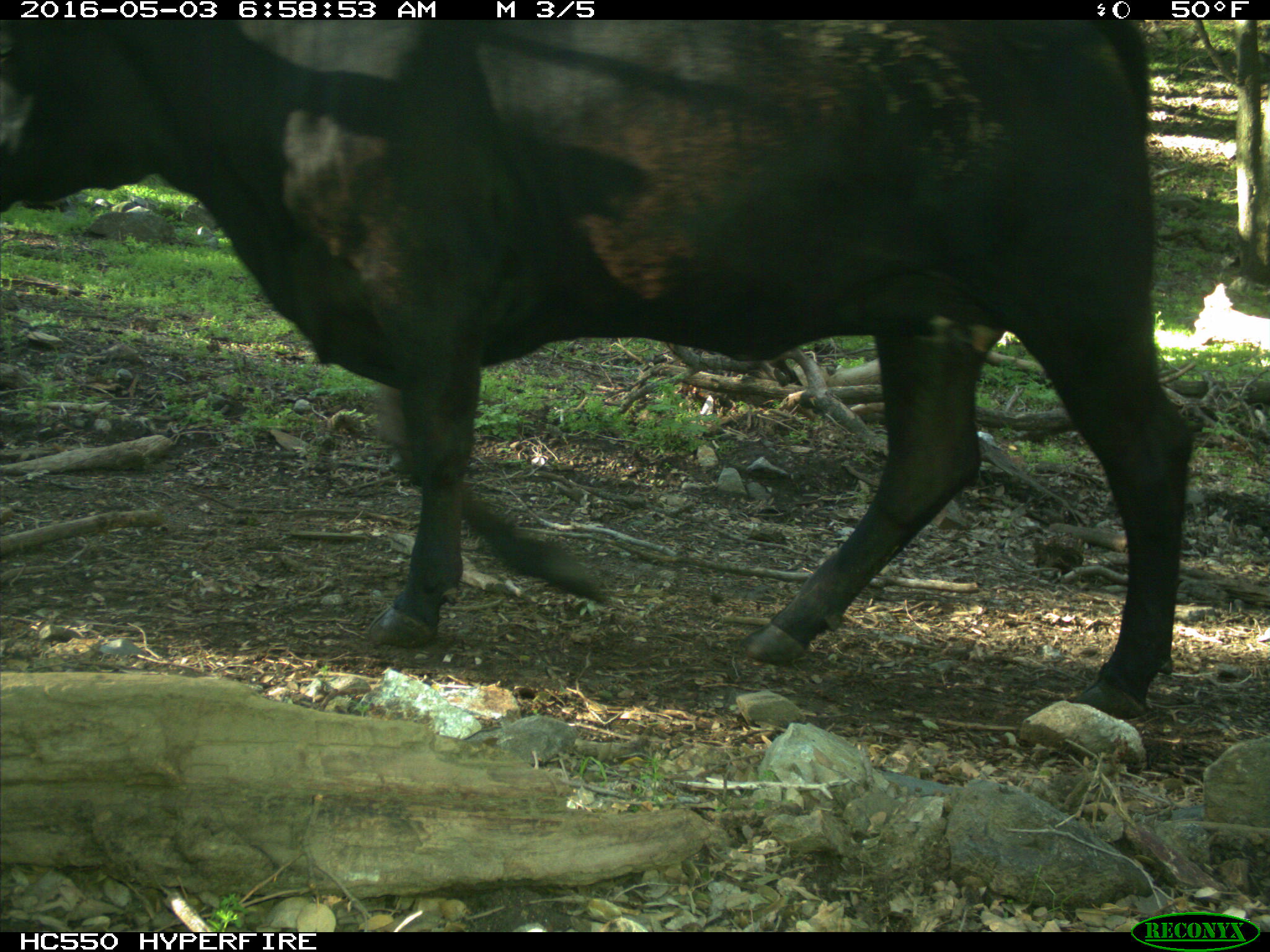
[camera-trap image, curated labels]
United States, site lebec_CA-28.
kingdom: Animalia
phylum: Chordata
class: Mammalia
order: Artiodactyla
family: Bovidae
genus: Bos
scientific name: Bos taurus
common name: domestic cow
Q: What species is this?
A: Bos taurus (domestic cow).